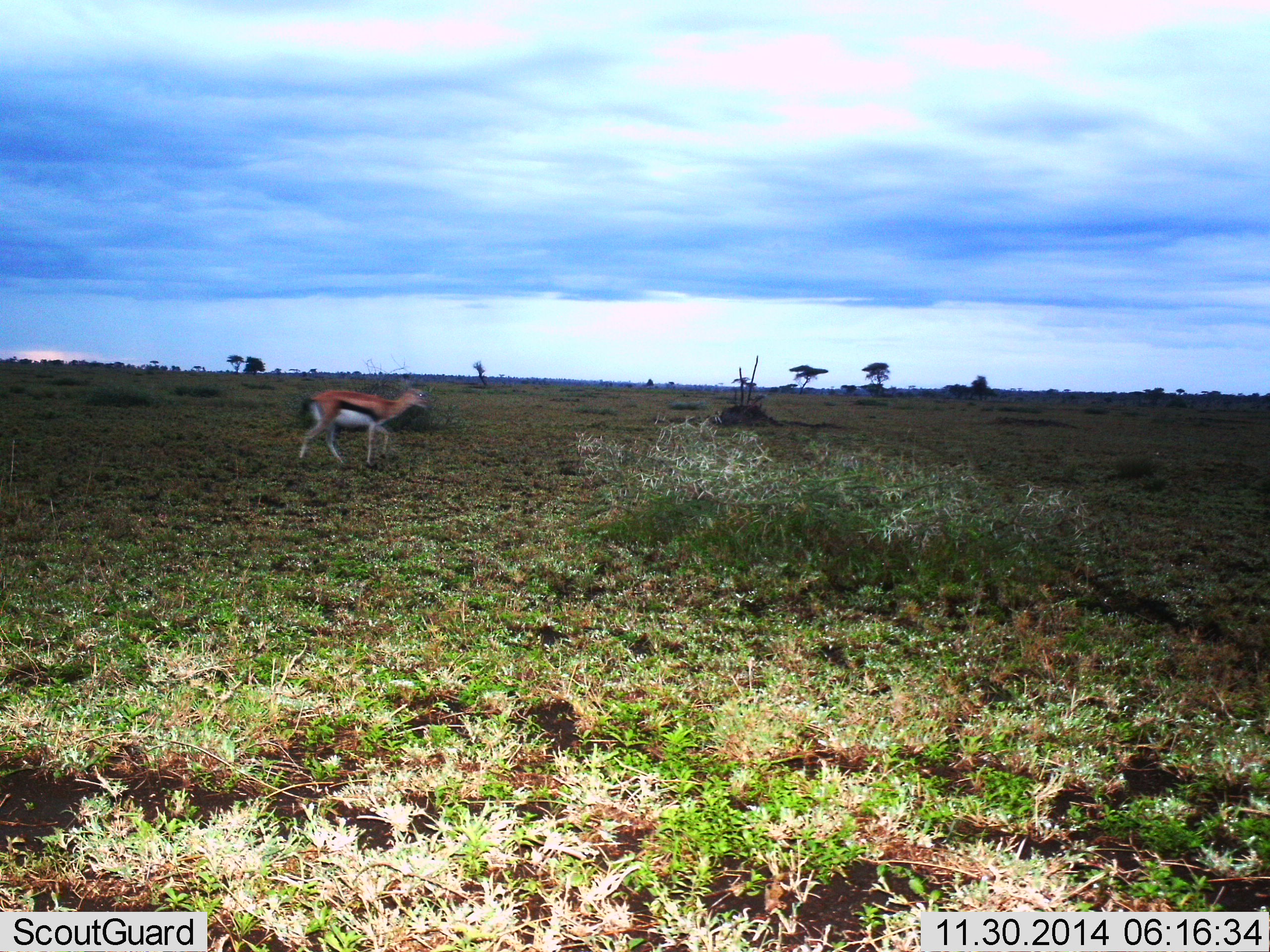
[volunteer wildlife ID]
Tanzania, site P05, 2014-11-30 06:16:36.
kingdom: Animalia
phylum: Chordata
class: Mammalia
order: Artiodactyla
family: Bovidae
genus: Eudorcas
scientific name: Eudorcas thomsonii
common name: thomson's gazelle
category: gazellethomsons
Gazellethomsons (thomson's gazelle) (Eudorcas thomsonii), count 1. Behavior (volunteer vote fractions): standing 0%, resting 0%, moving 100%, interacting 0%. Young present (vote fraction): 0%. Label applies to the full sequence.